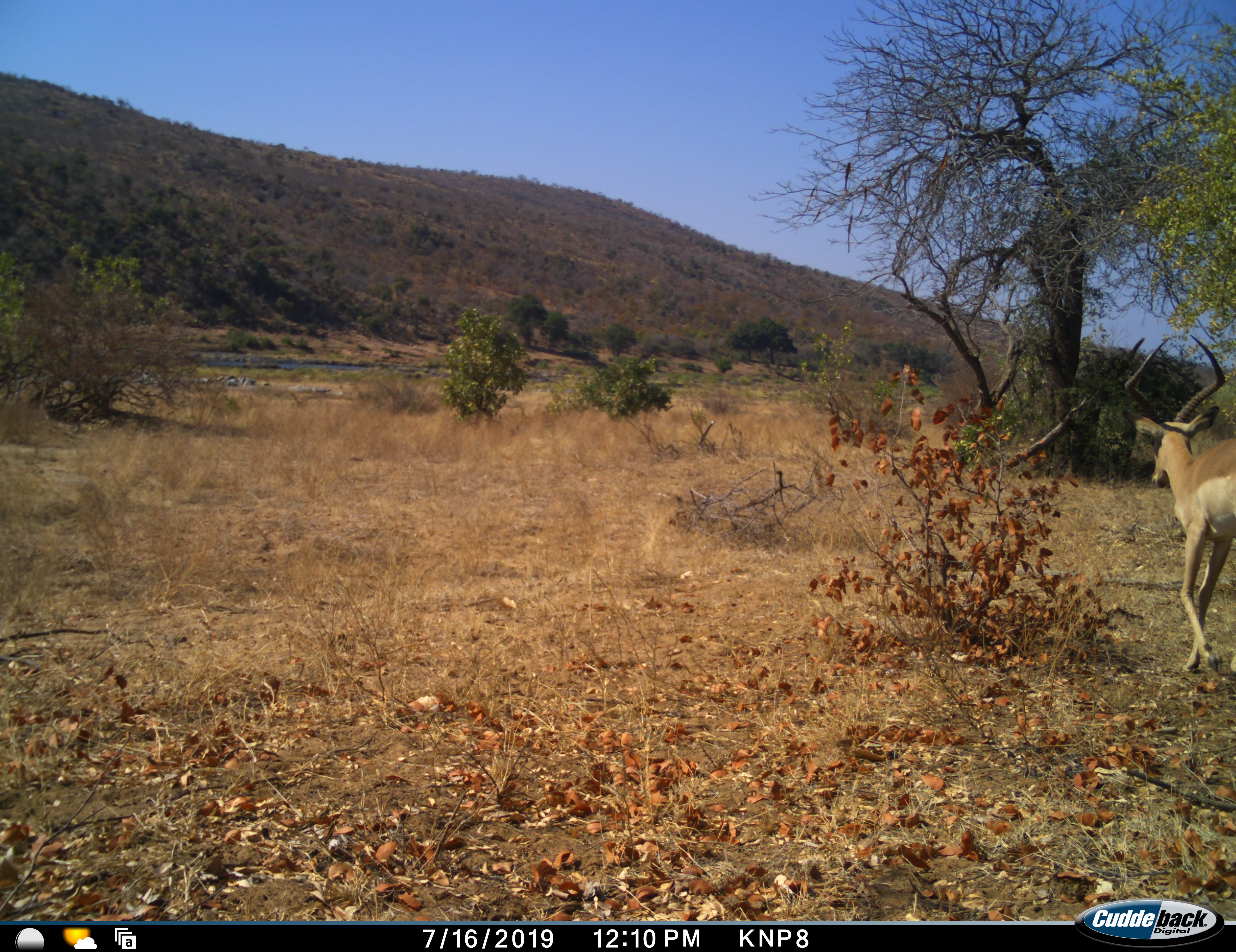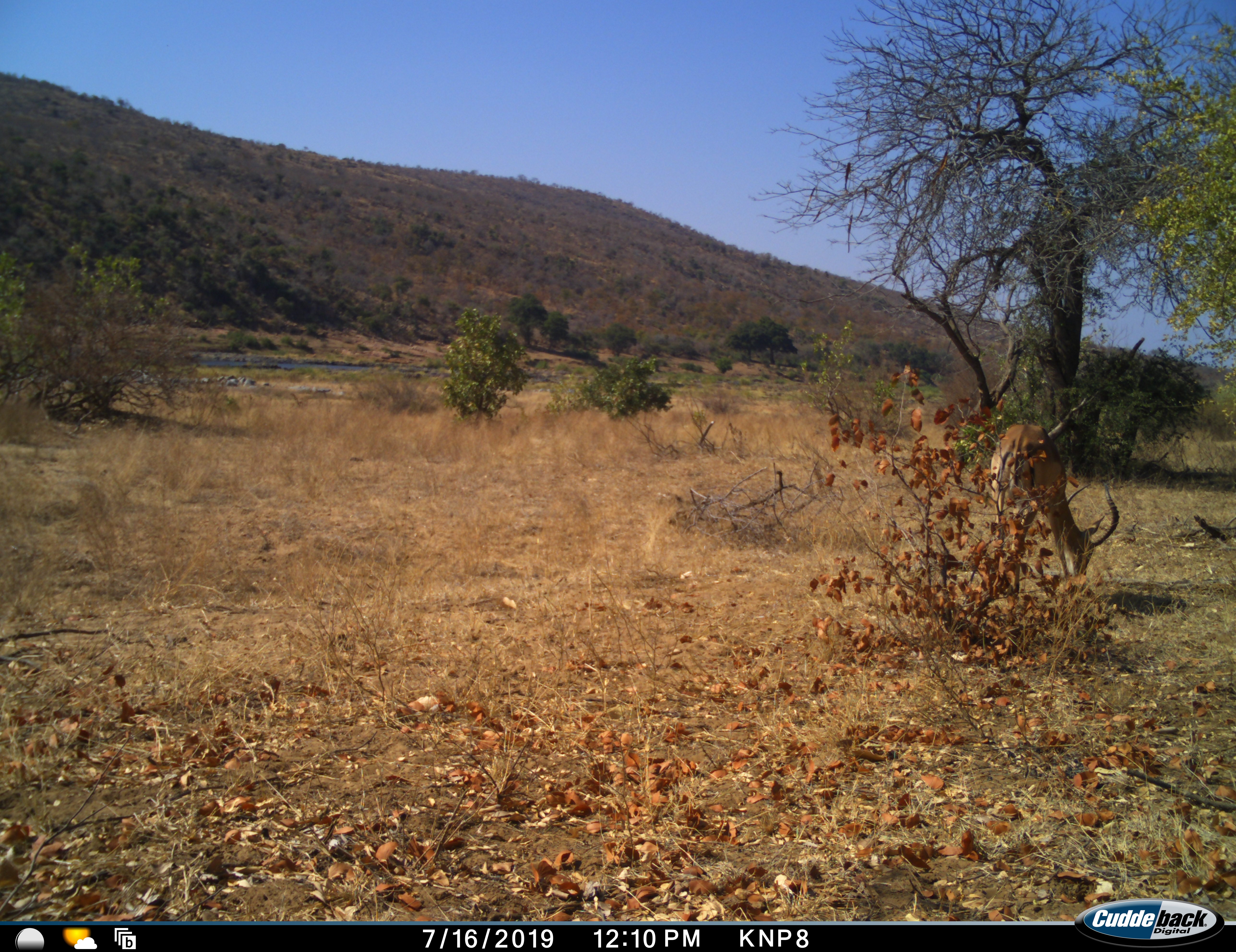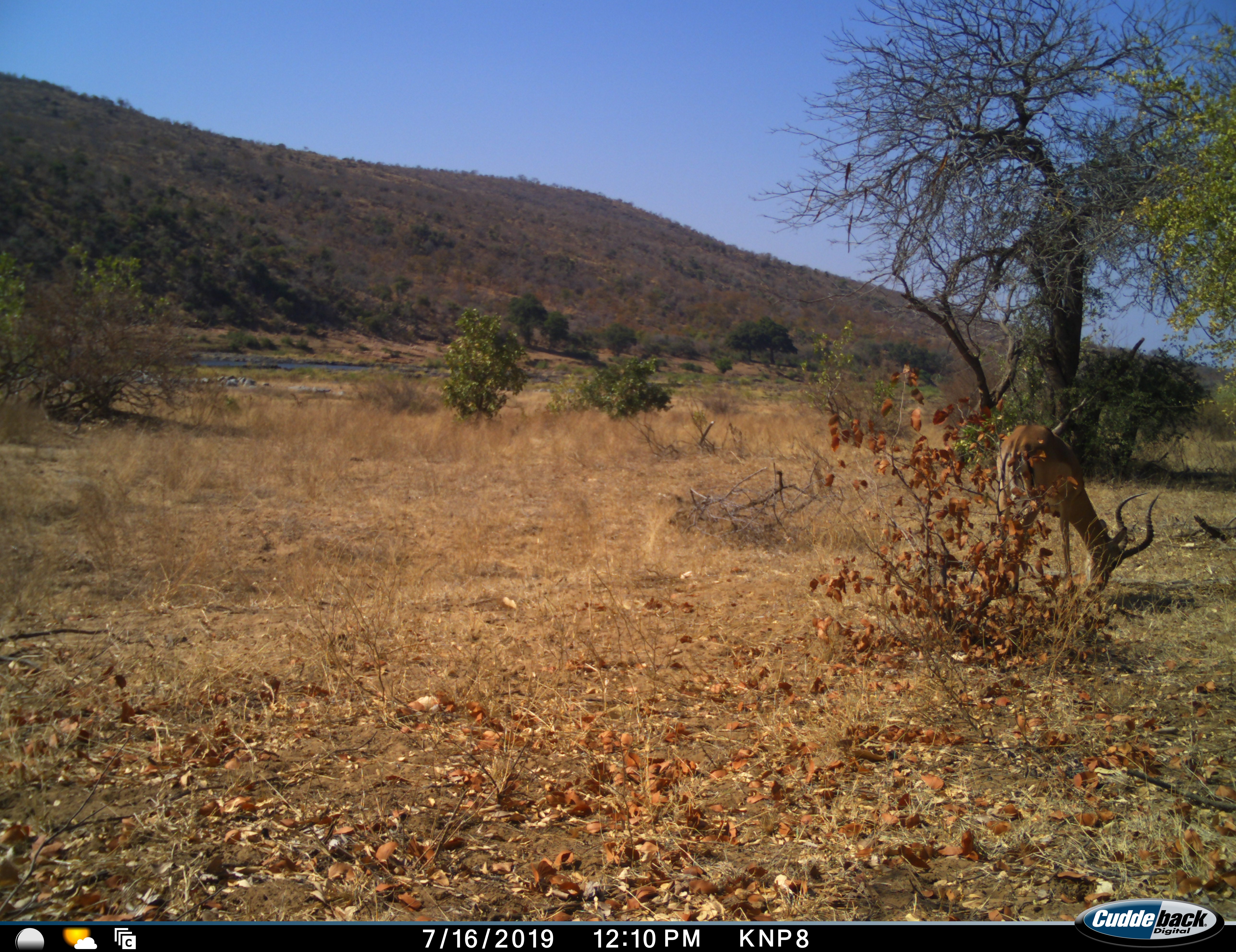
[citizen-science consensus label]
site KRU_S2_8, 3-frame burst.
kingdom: Animalia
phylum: Chordata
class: Mammalia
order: Artiodactyla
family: Bovidae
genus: Aepyceros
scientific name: Aepyceros melampus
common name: impala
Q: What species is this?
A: Impala (Aepyceros melampus).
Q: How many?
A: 1.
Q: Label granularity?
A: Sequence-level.